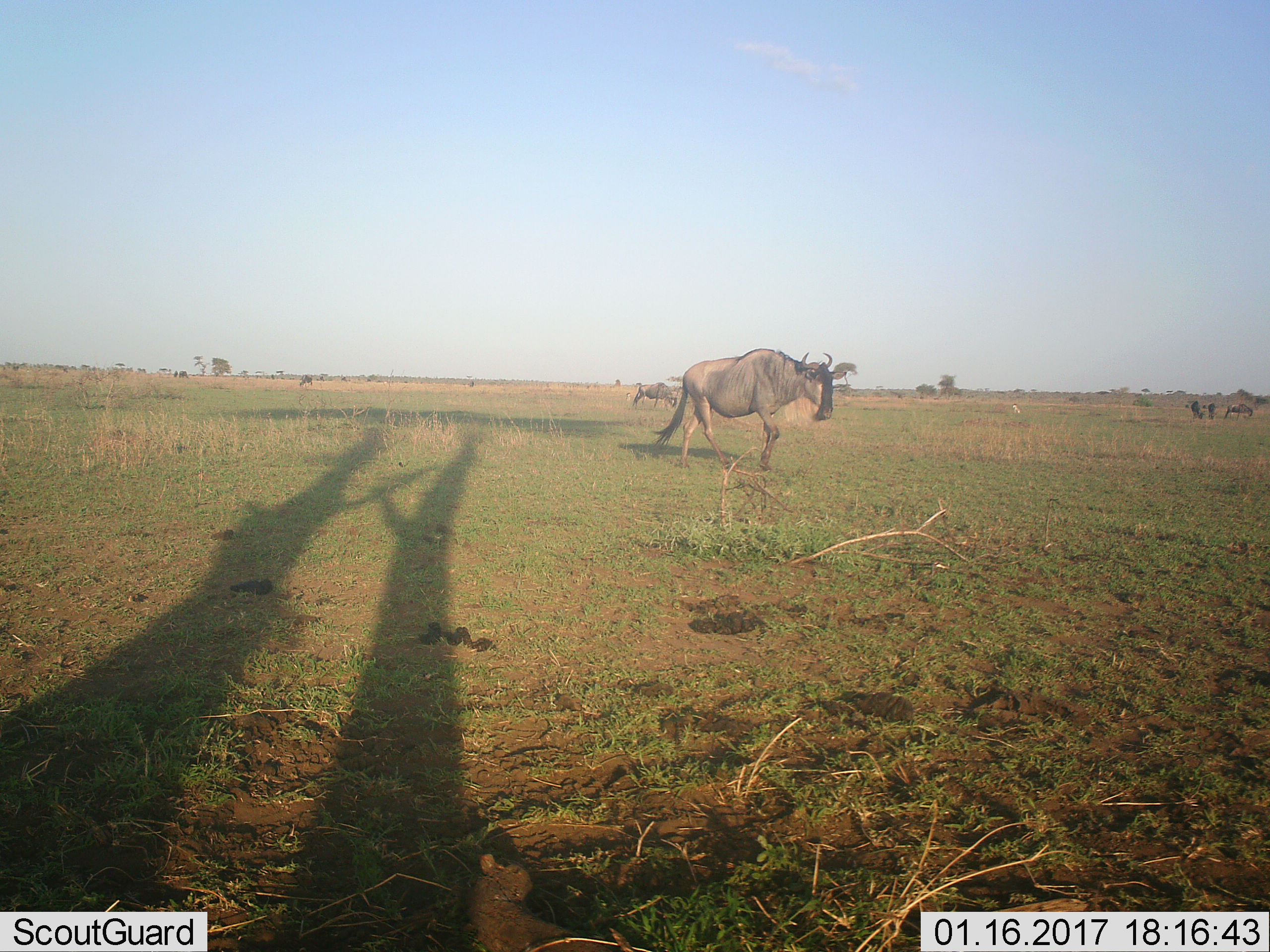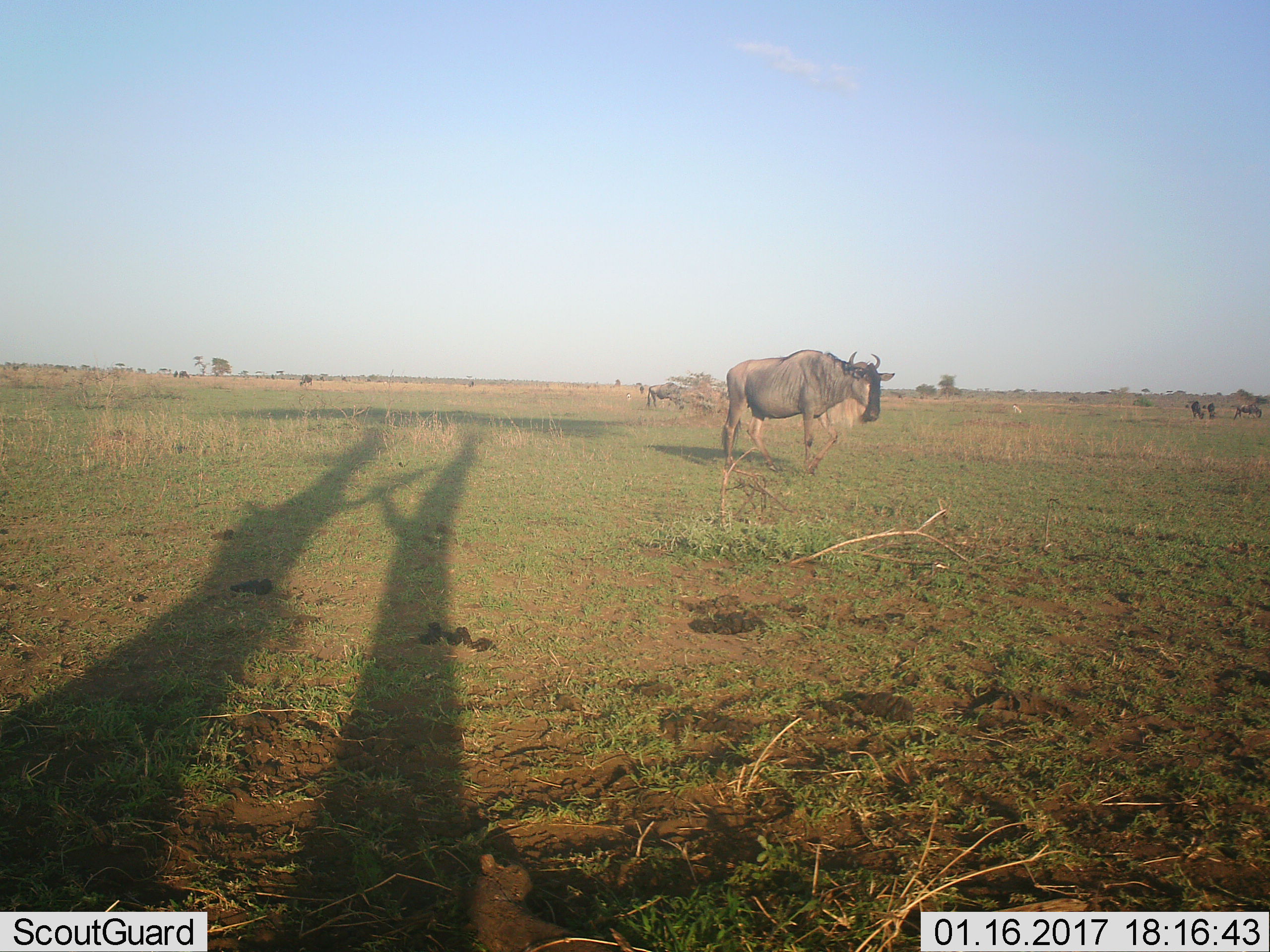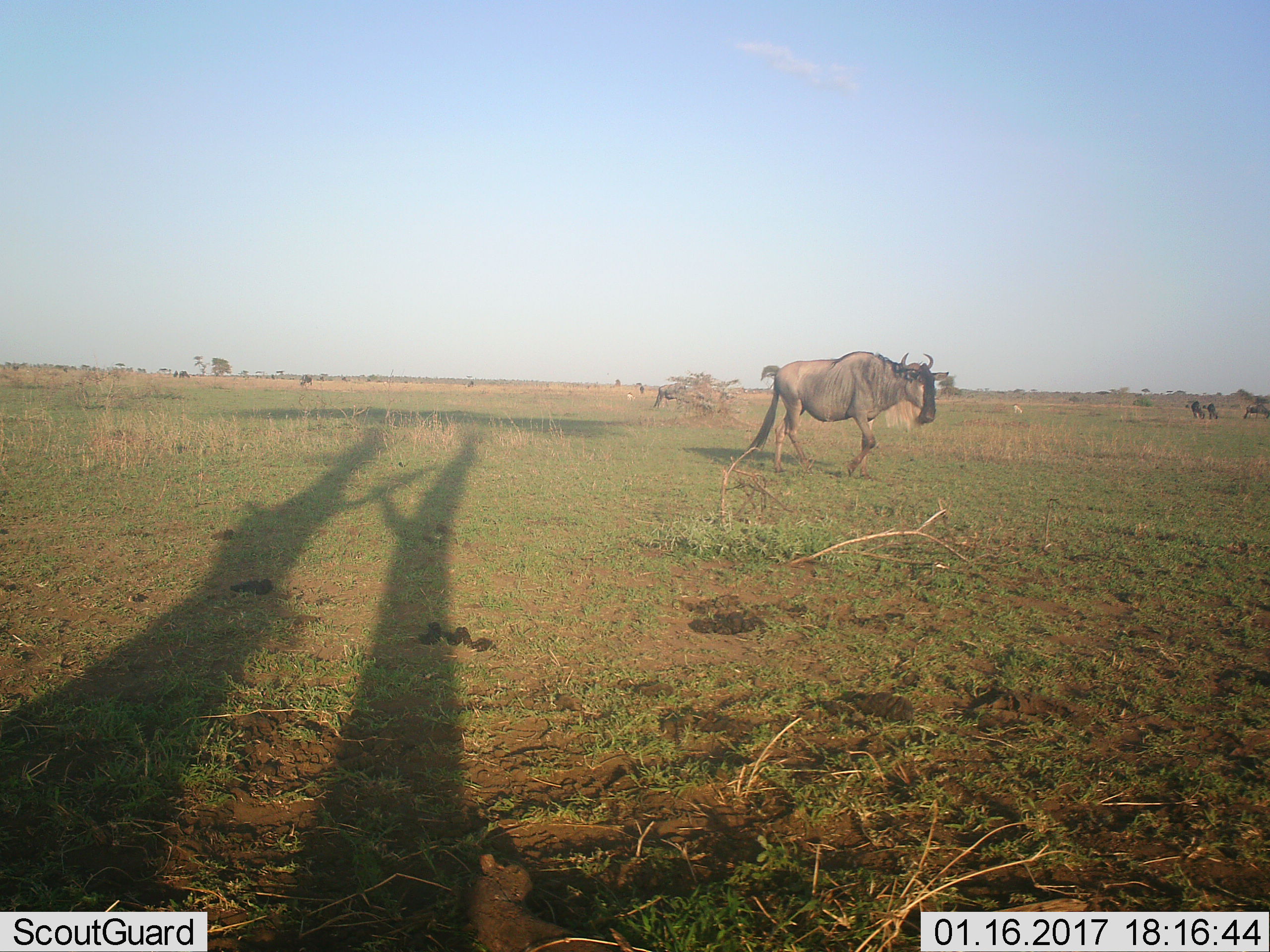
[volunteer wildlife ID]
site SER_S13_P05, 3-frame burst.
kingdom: Animalia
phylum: Chordata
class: Mammalia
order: Artiodactyla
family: Bovidae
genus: Connochaetes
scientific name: Connochaetes taurinus taurinus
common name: blue wildebeest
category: wildebeestblue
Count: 5.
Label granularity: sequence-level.